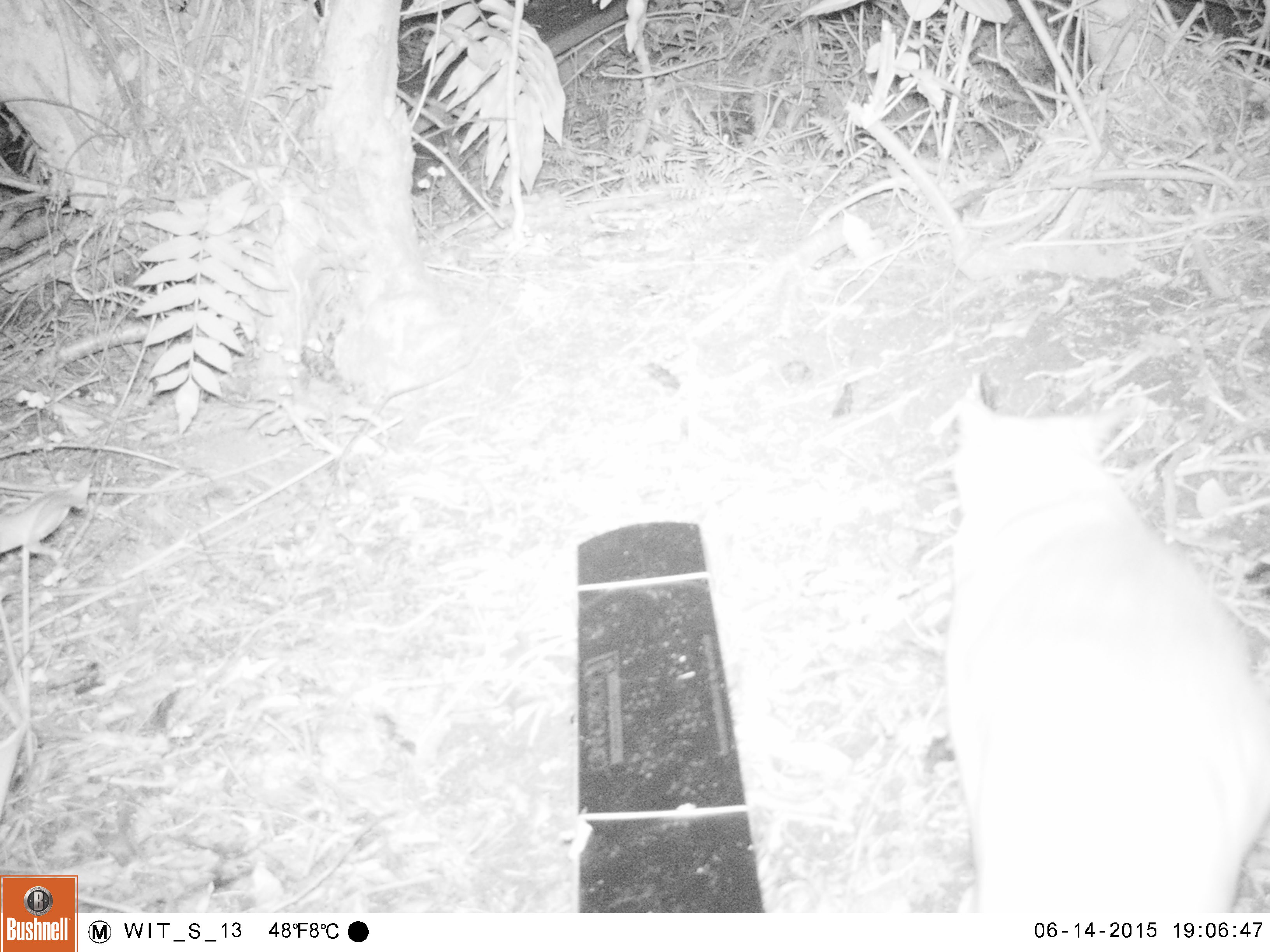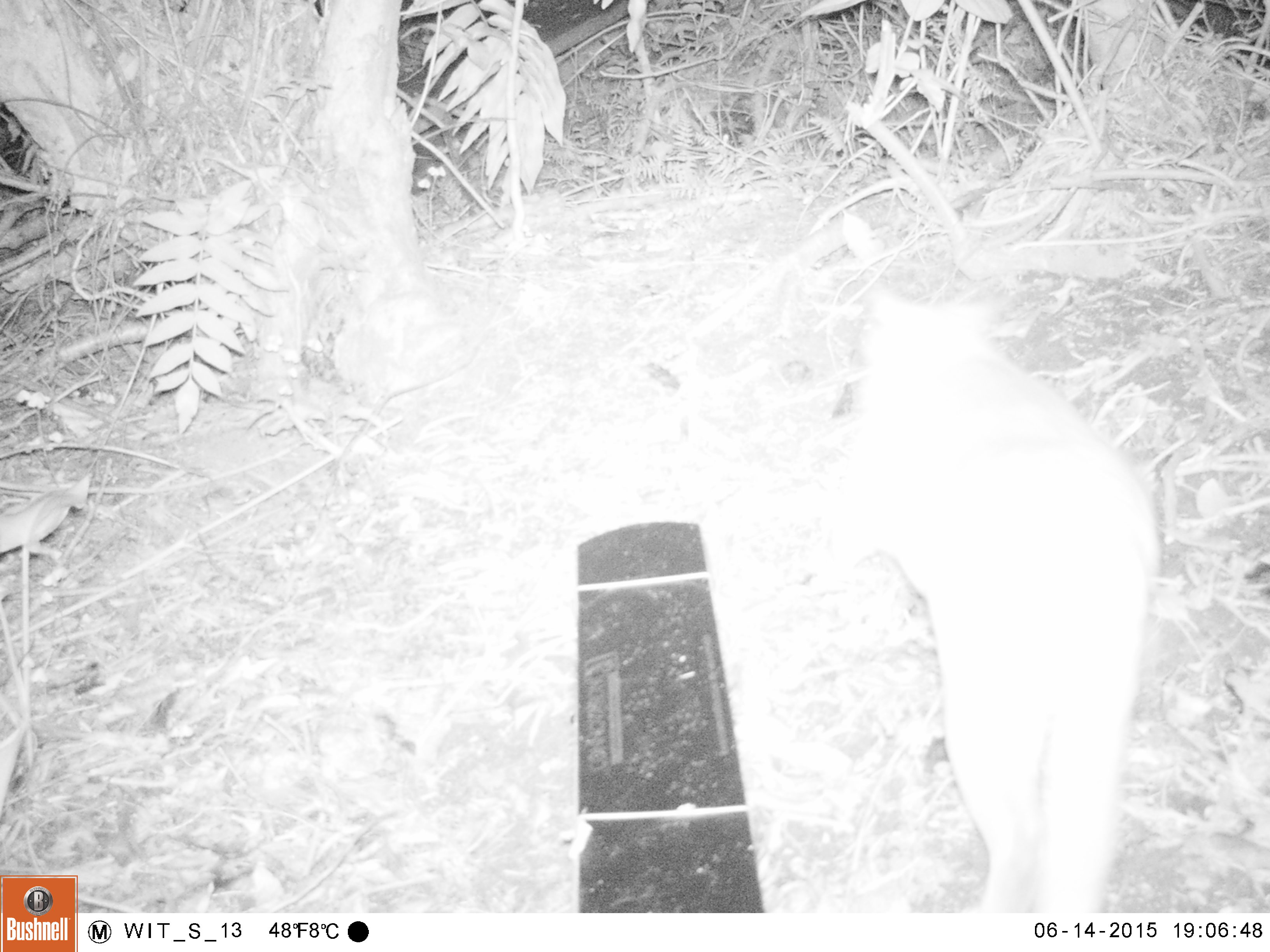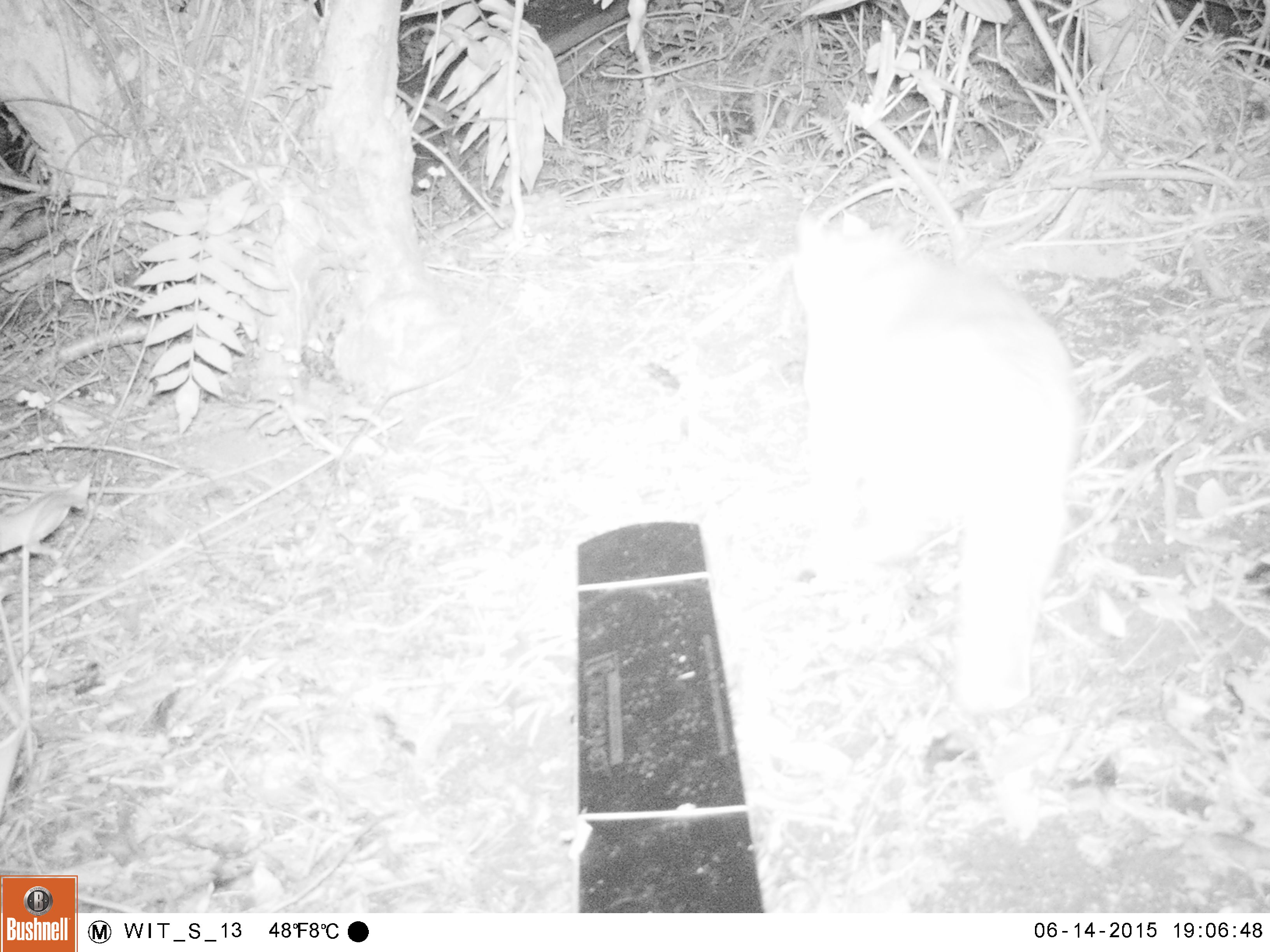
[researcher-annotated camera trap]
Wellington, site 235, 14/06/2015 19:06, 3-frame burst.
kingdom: Animalia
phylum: Chordata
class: Mammalia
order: Carnivora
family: Felidae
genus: Felis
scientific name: Felis catus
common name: cat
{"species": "cat (Felis catus)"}